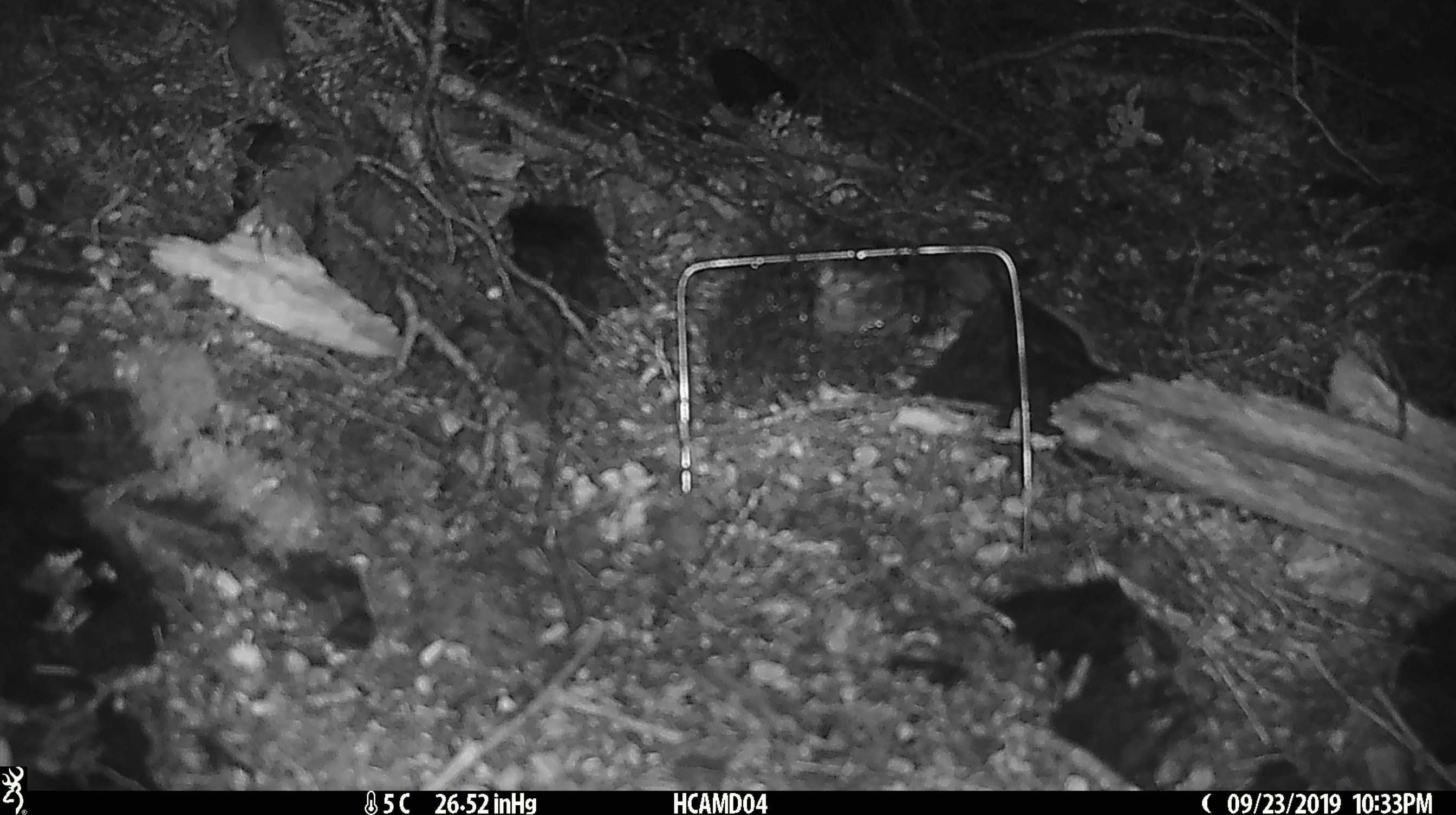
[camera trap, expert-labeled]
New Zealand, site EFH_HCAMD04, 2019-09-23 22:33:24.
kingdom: Animalia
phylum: Chordata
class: Mammalia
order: Rodentia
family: Muridae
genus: Mus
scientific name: Mus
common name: mouse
Mouse (Mus).